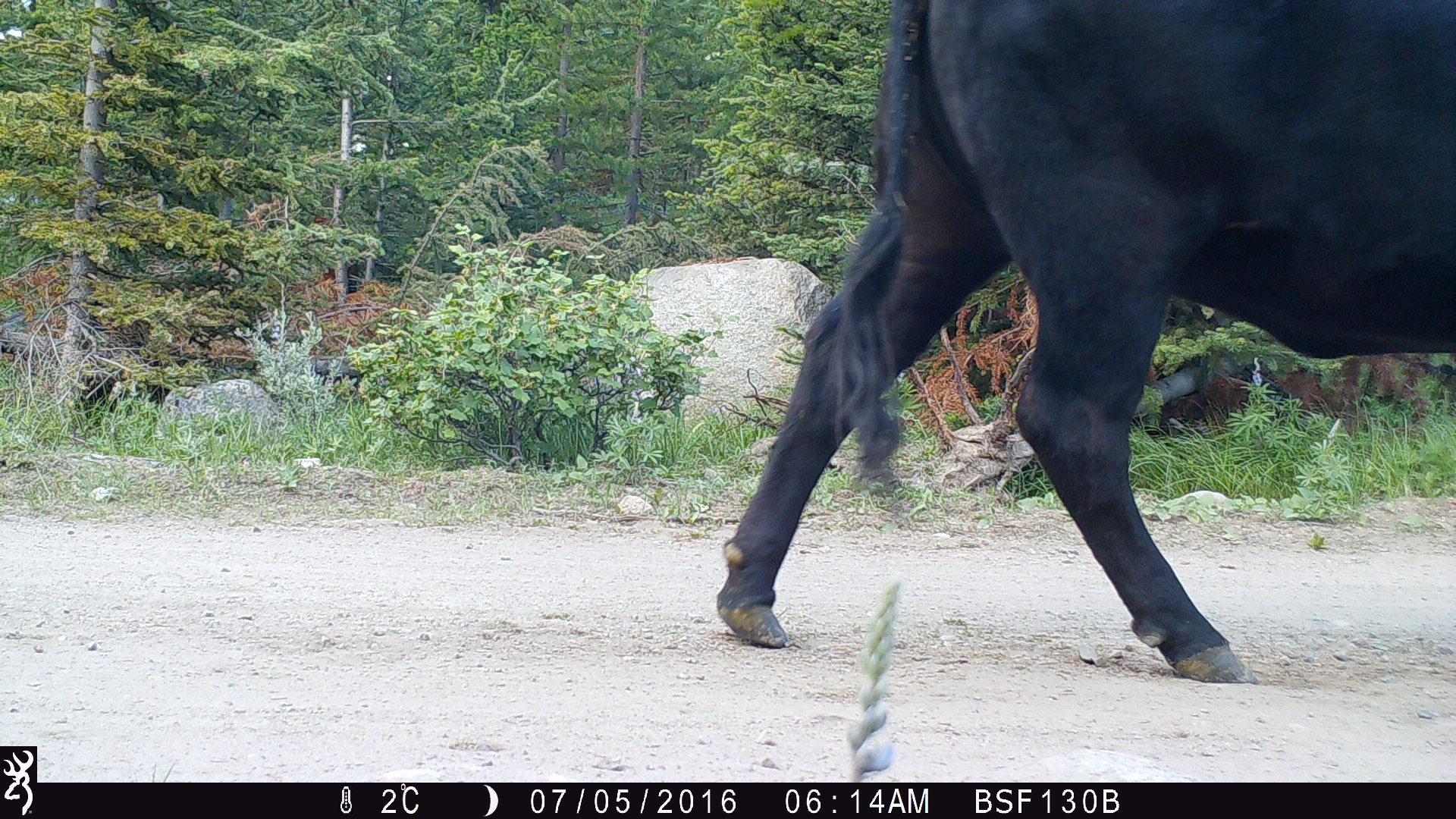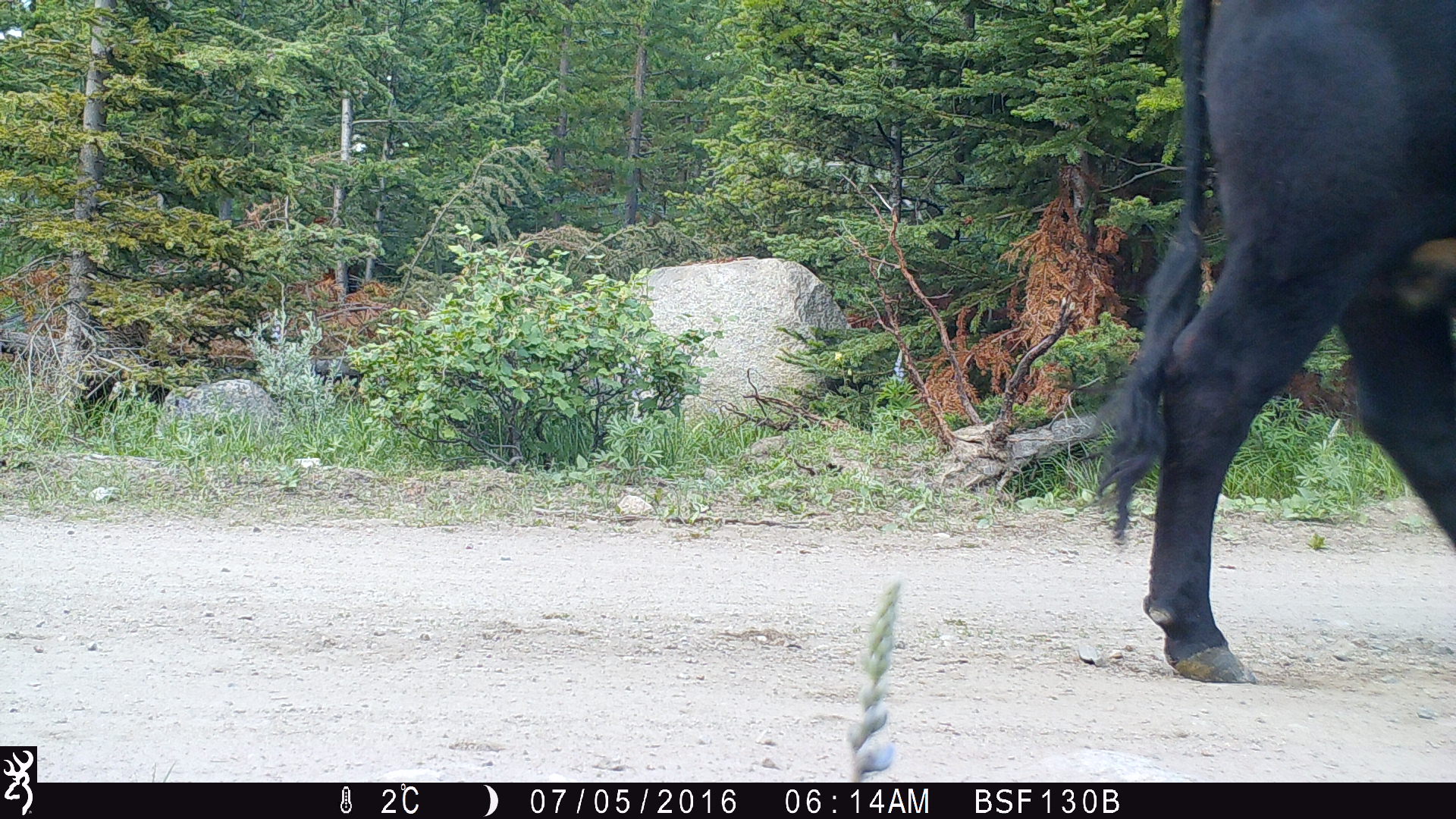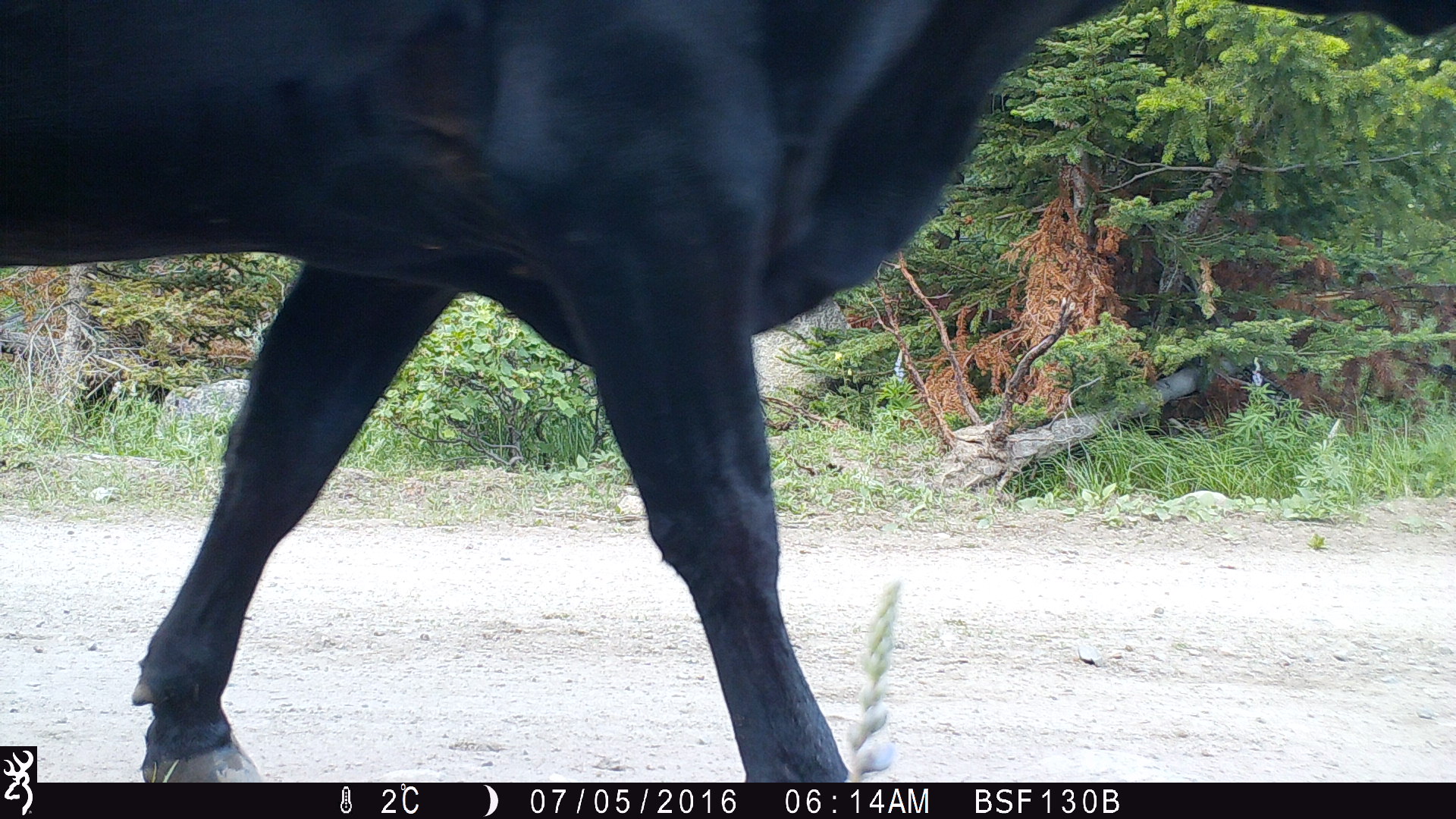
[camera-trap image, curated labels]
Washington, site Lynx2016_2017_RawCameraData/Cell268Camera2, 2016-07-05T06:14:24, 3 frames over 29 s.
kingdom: Animalia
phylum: Chordata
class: Mammalia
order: Artiodactyla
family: Bovidae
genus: Bos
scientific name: Bos taurus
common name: domestic cattle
Domestic cattle (Bos taurus). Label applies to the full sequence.